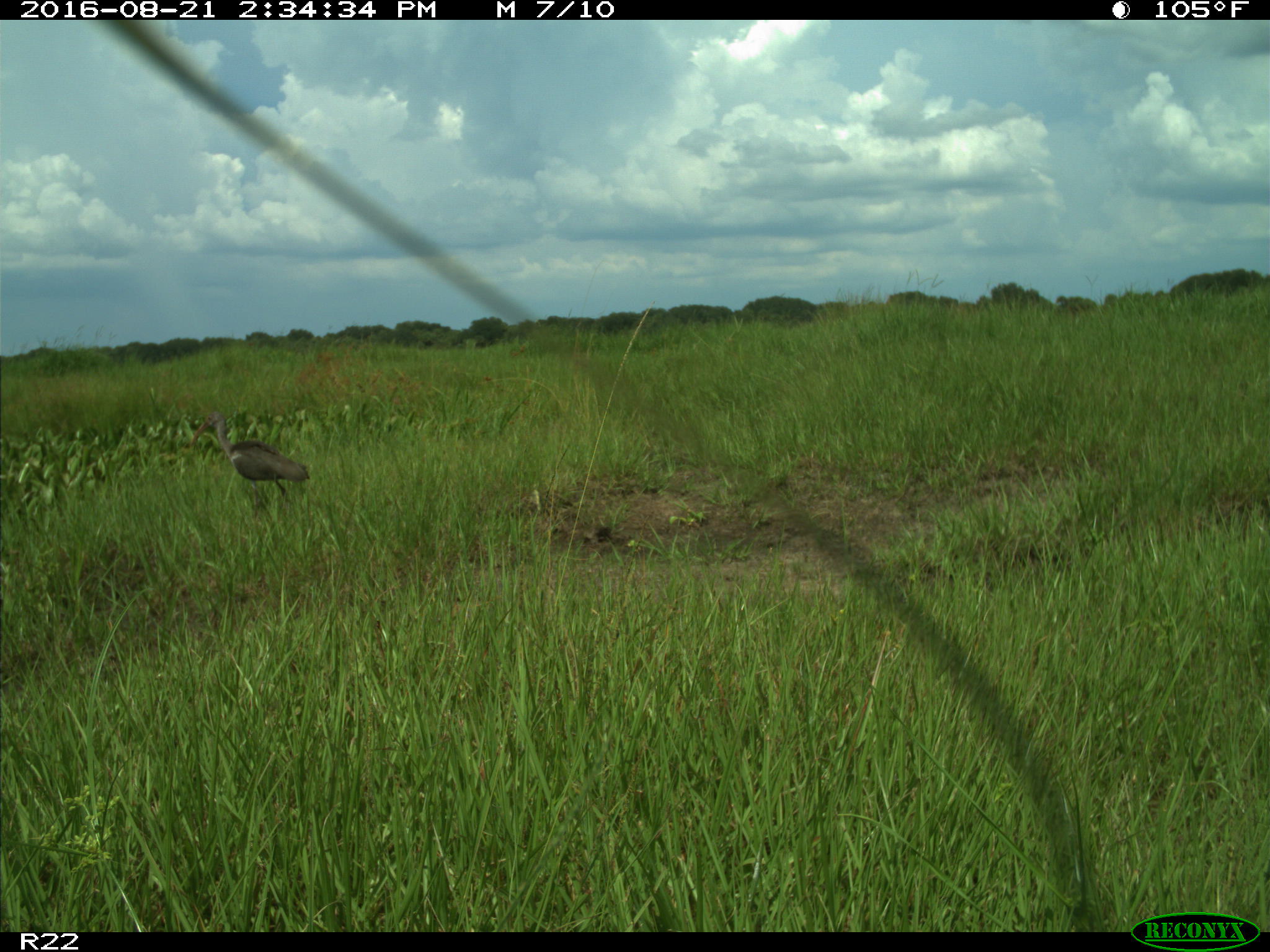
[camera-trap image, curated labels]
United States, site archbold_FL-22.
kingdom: Animalia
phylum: Chordata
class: Aves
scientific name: Aves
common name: birds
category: unidentified bird